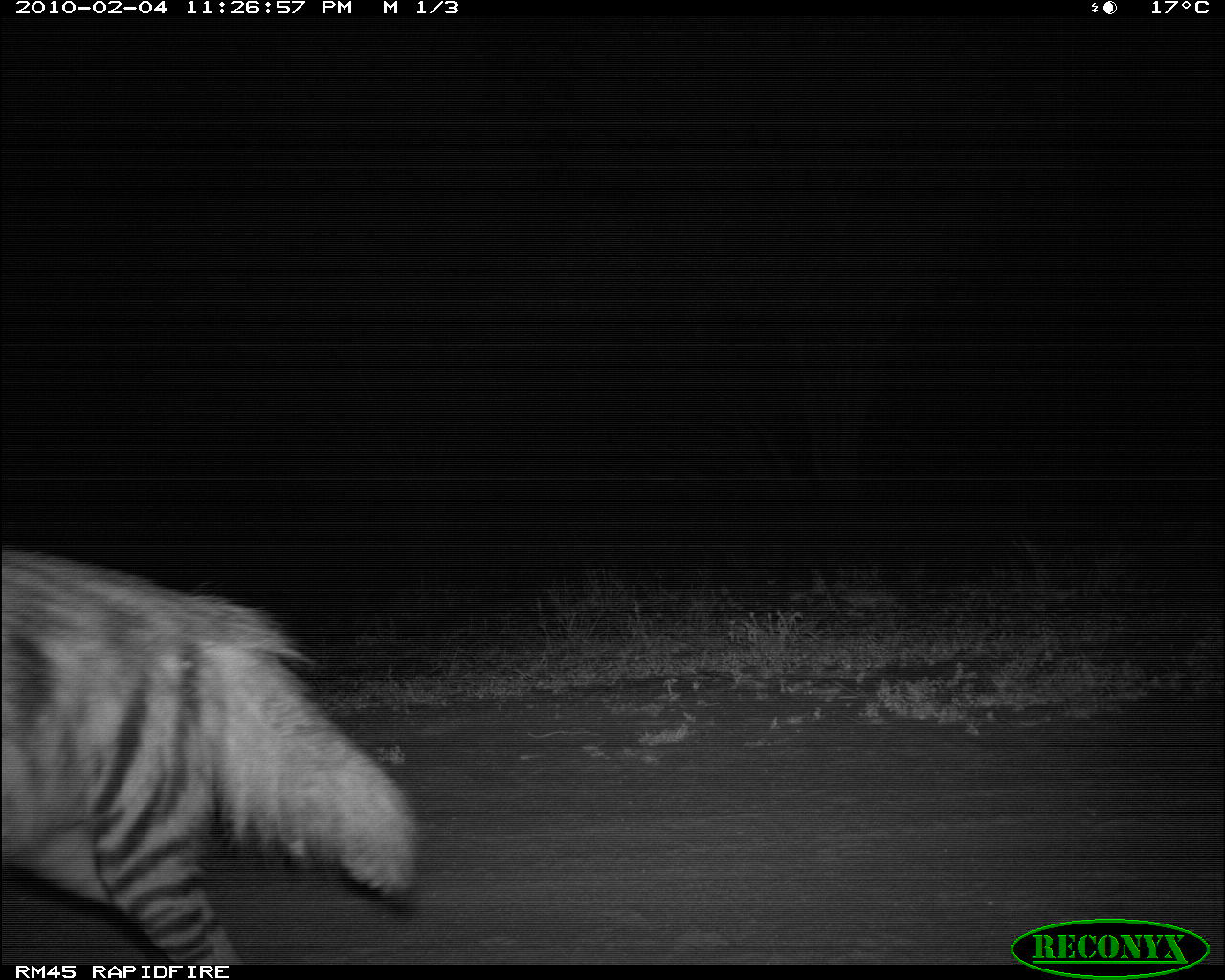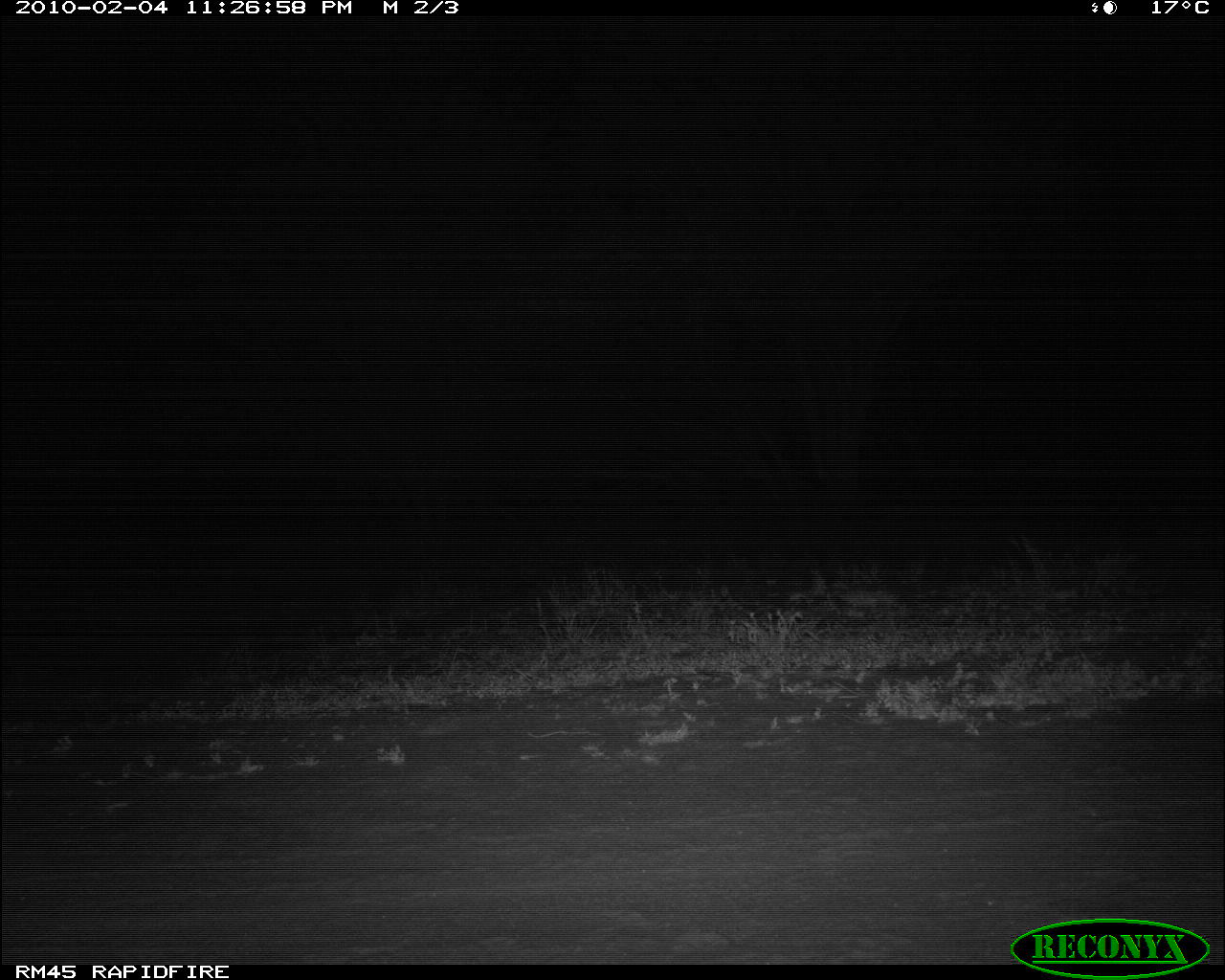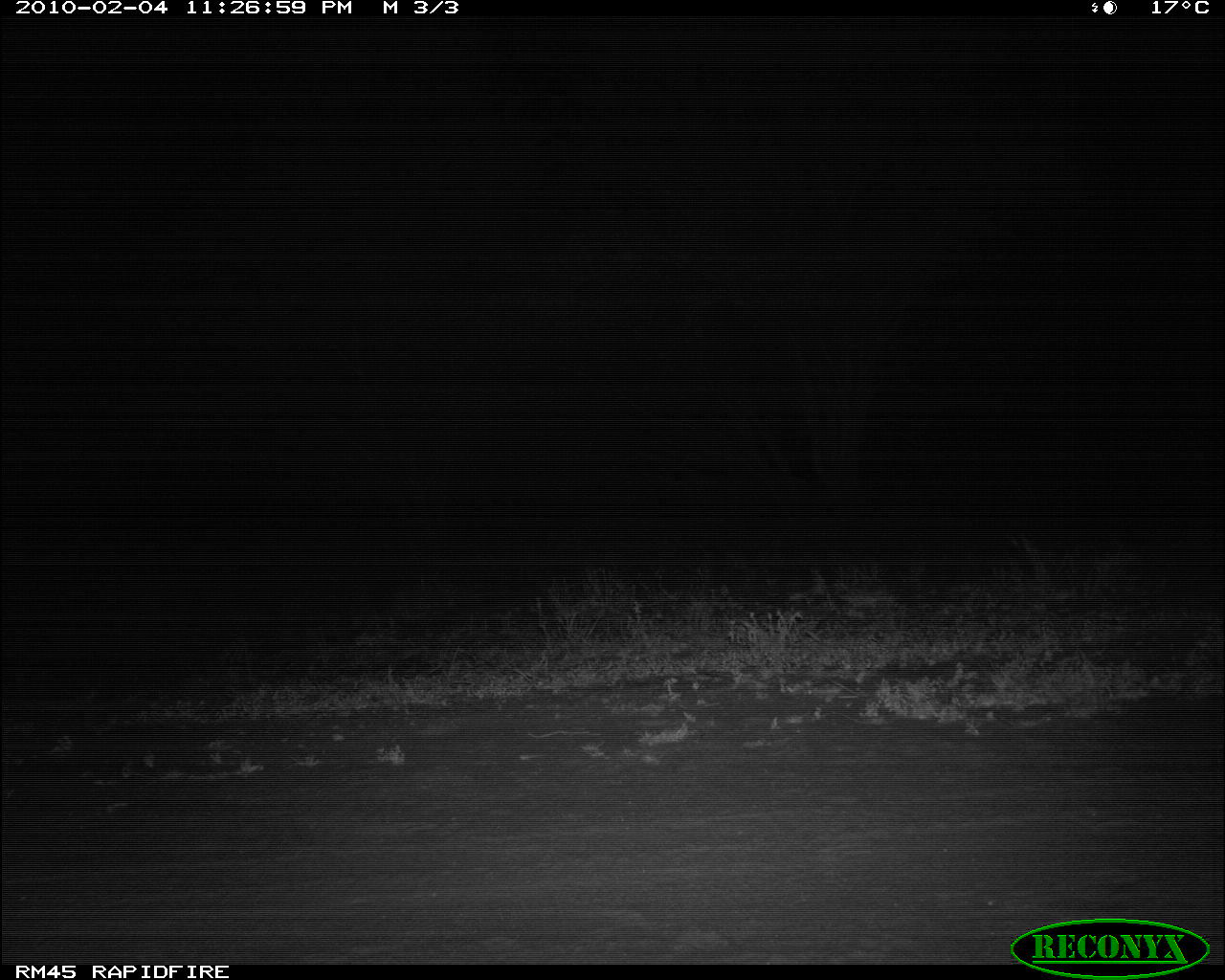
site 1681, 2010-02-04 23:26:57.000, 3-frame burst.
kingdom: Animalia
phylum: Chordata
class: Mammalia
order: Carnivora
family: Hyaenidae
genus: Hyaena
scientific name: Hyaena hyaena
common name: striped hyena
Hyaena hyaena (striped hyena), count 1.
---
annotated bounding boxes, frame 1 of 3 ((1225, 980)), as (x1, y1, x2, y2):
hyaena hyaena: (1, 548, 418, 964)